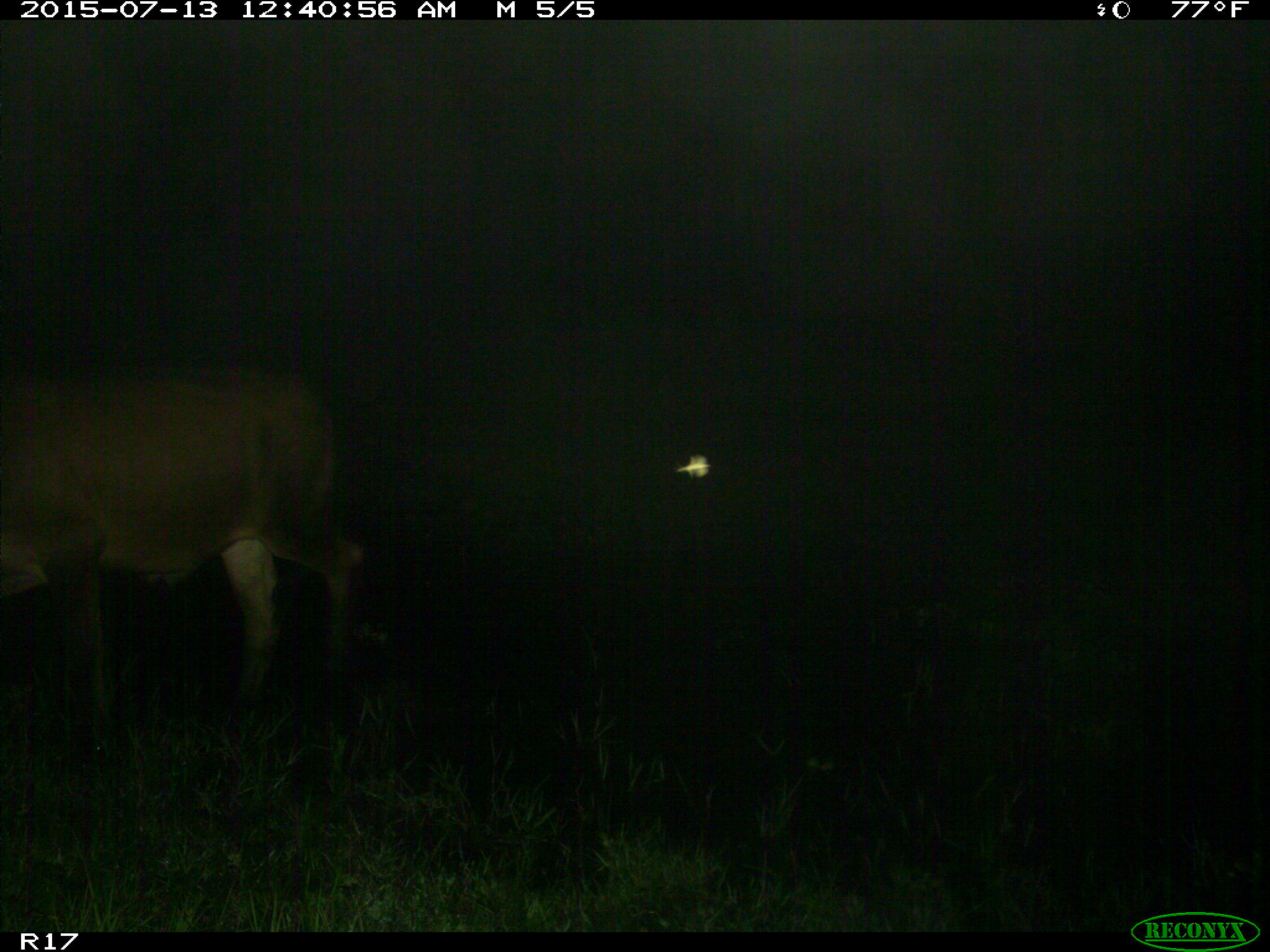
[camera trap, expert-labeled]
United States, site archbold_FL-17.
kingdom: Animalia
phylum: Chordata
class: Mammalia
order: Artiodactyla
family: Bovidae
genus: Bos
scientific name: Bos taurus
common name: domestic cow